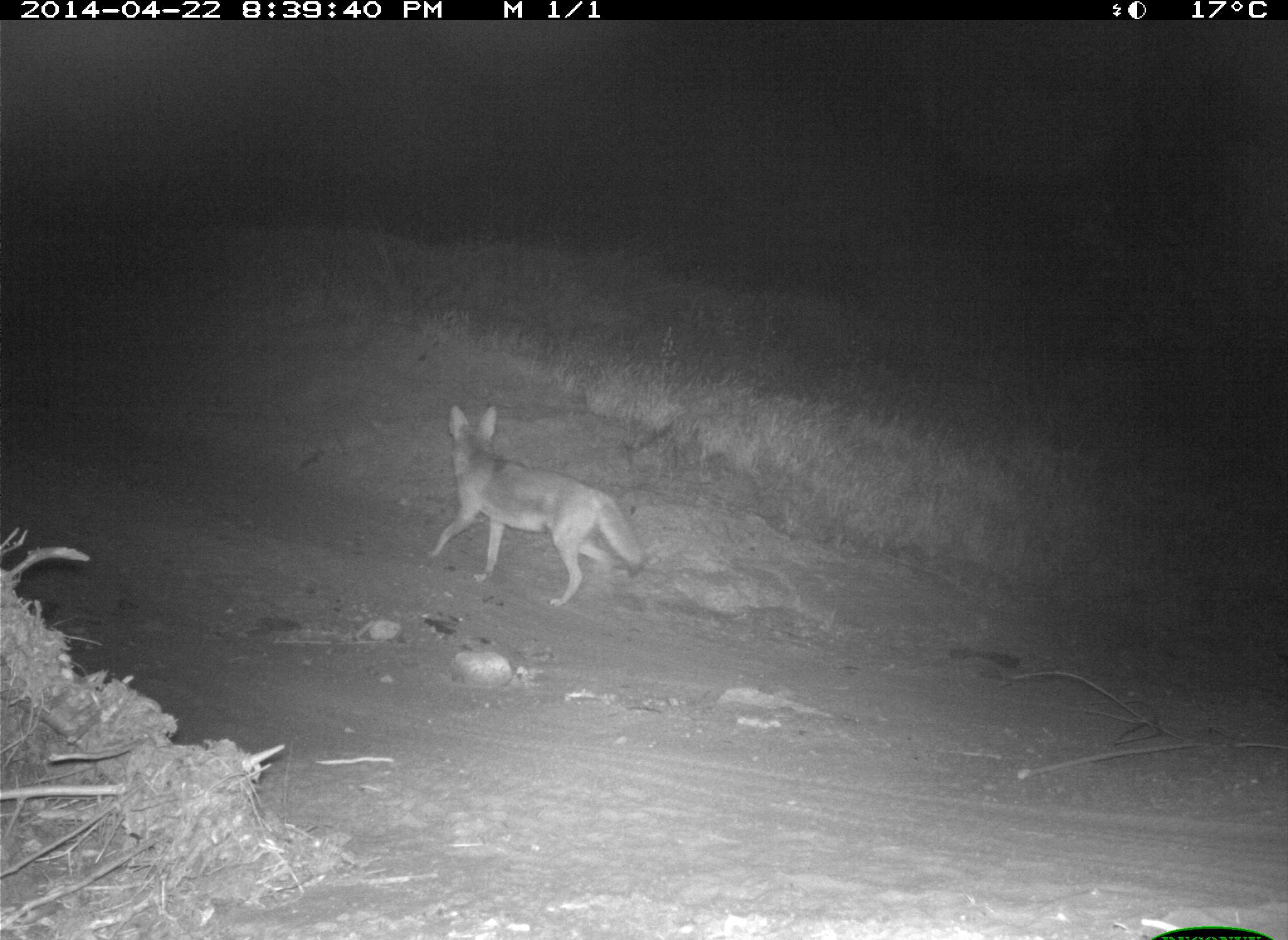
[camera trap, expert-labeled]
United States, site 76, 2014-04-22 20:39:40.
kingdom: Animalia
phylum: Chordata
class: Mammalia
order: Carnivora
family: Canidae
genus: Canis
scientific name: Canis latrans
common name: coyote